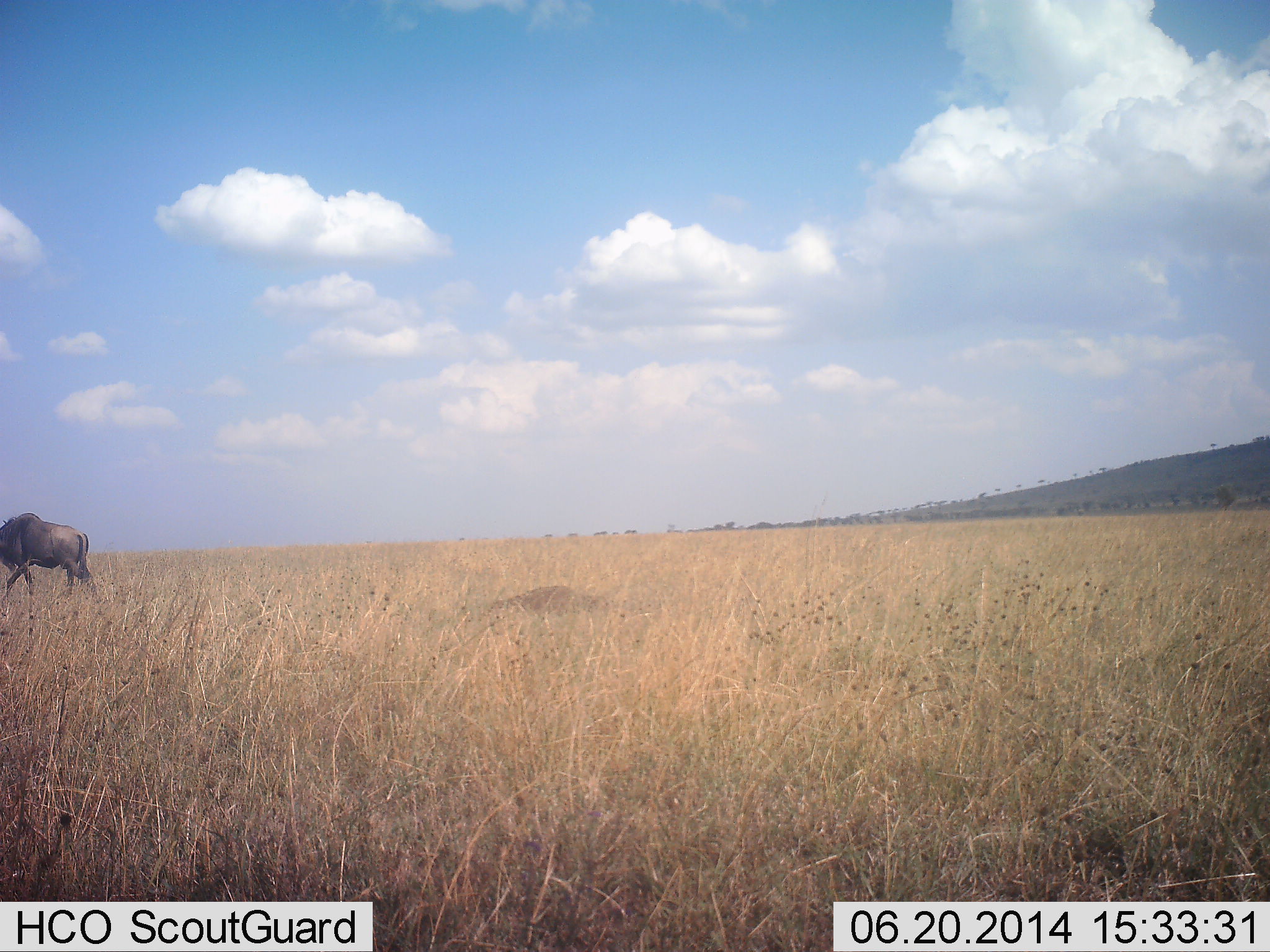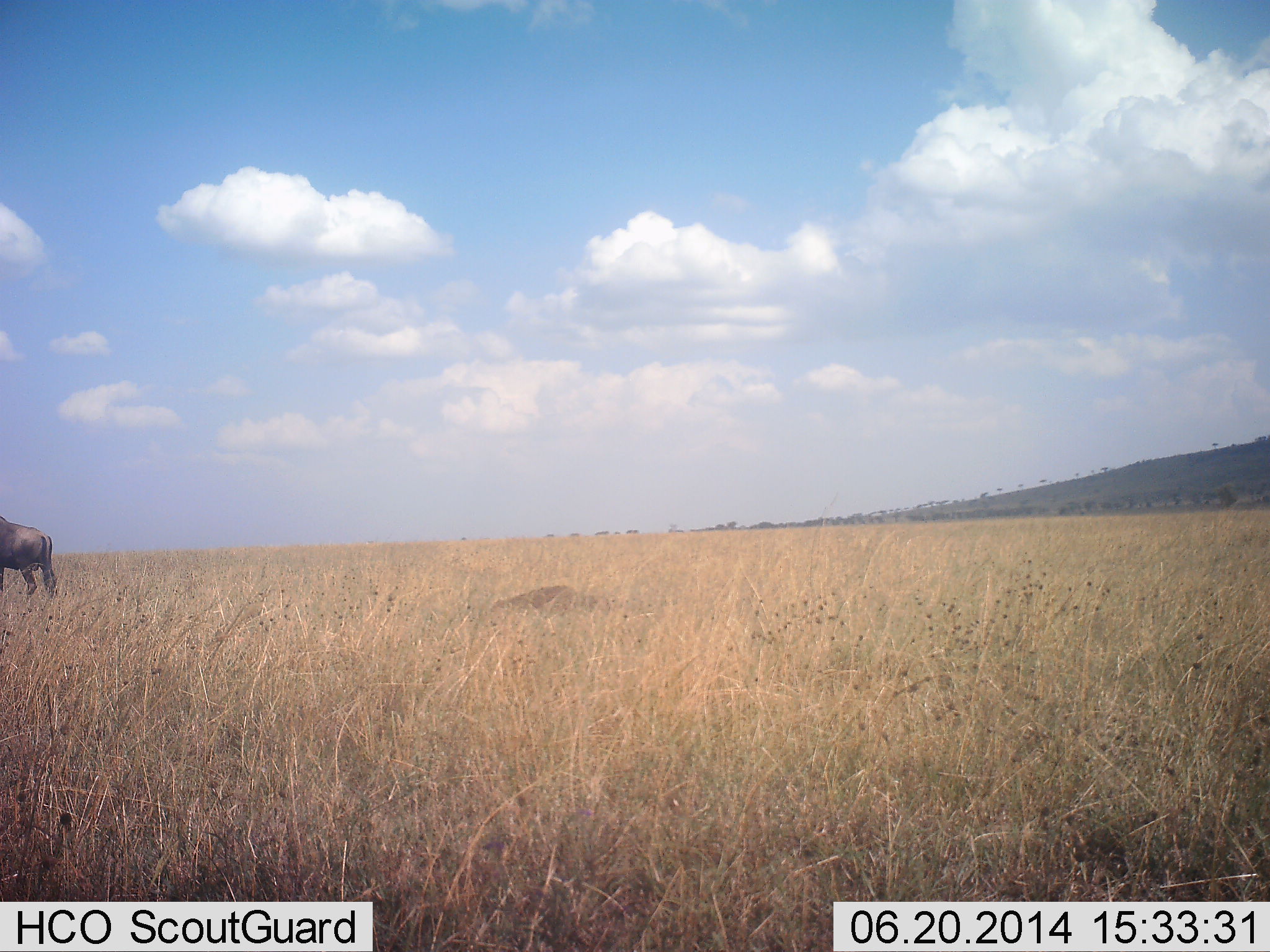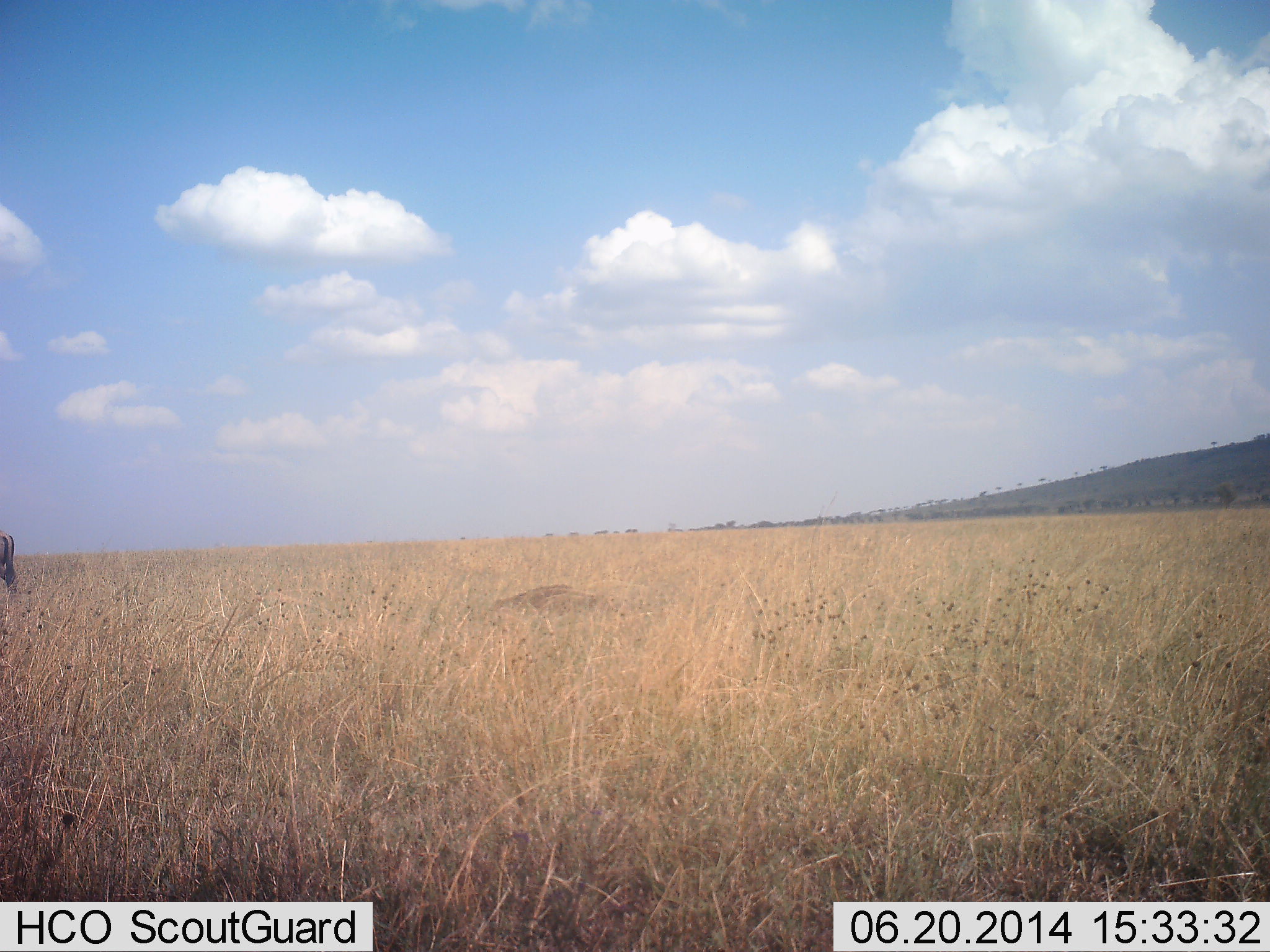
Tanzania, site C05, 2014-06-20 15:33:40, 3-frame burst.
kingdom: Animalia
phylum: Chordata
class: Mammalia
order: Artiodactyla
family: Bovidae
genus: Connochaetes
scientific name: Connochaetes taurinus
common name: blue wildebeest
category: wildebeest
Wildebeest (blue wildebeest) (Connochaetes taurinus), count 1. Behavior (volunteer vote fractions): standing 10%, resting 0%, moving 90%, interacting 0%. Young present (vote fraction): 0%. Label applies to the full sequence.